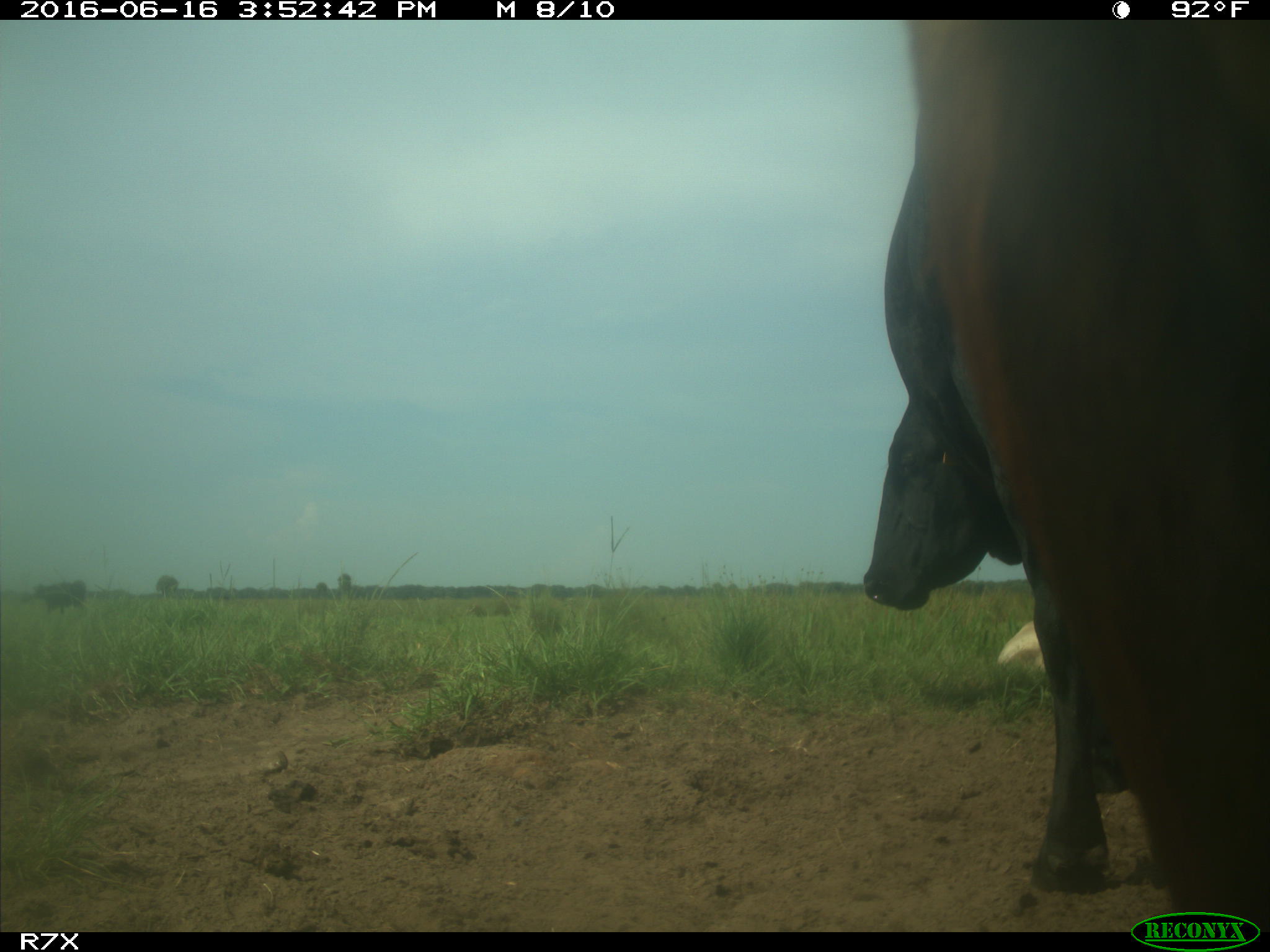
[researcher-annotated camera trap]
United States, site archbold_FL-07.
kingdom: Animalia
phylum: Chordata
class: Mammalia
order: Artiodactyla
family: Bovidae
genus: Bos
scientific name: Bos taurus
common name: domestic cow